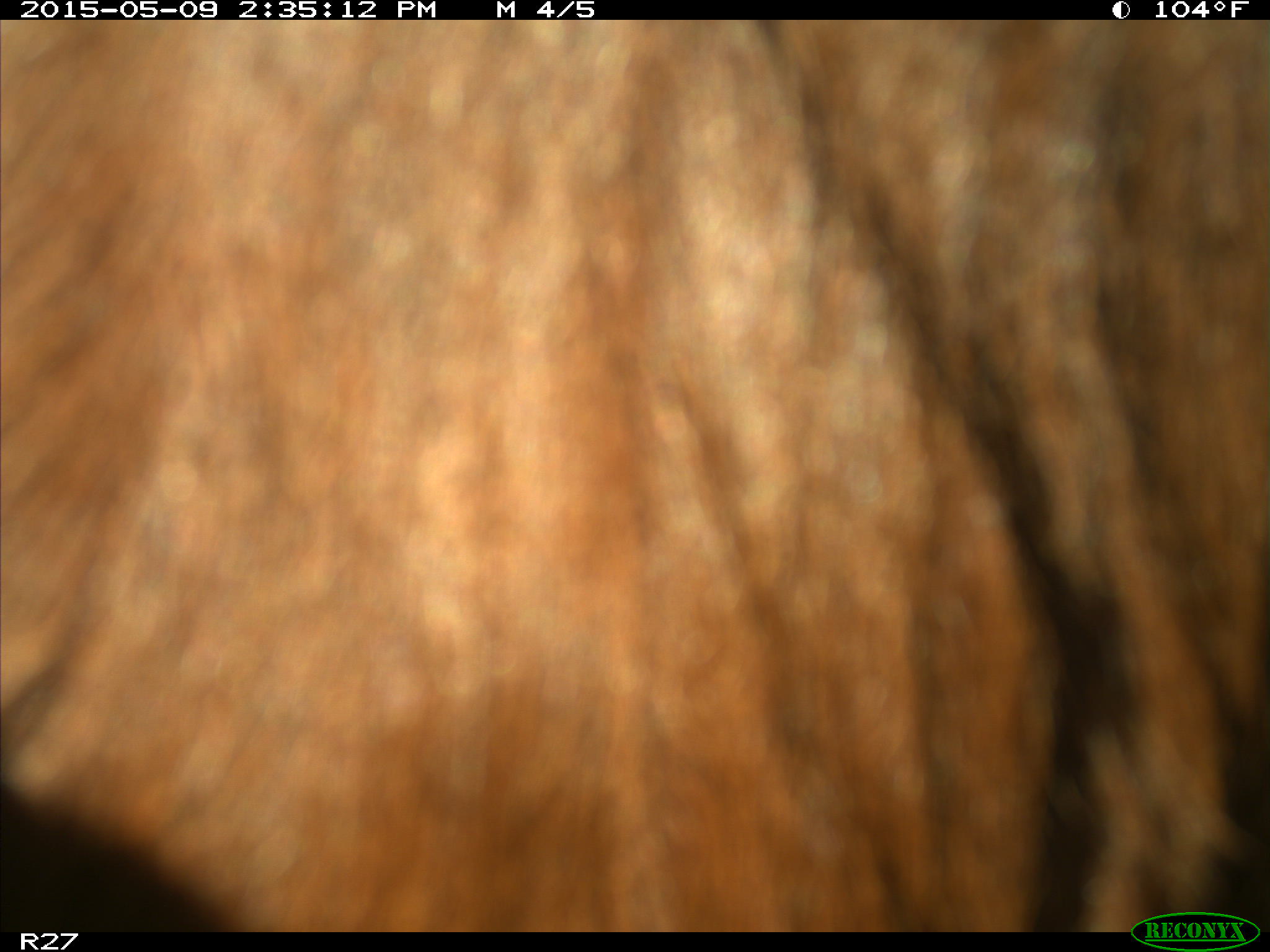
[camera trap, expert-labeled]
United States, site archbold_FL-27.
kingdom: Animalia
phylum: Chordata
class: Mammalia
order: Artiodactyla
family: Bovidae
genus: Bos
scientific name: Bos taurus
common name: domestic cow